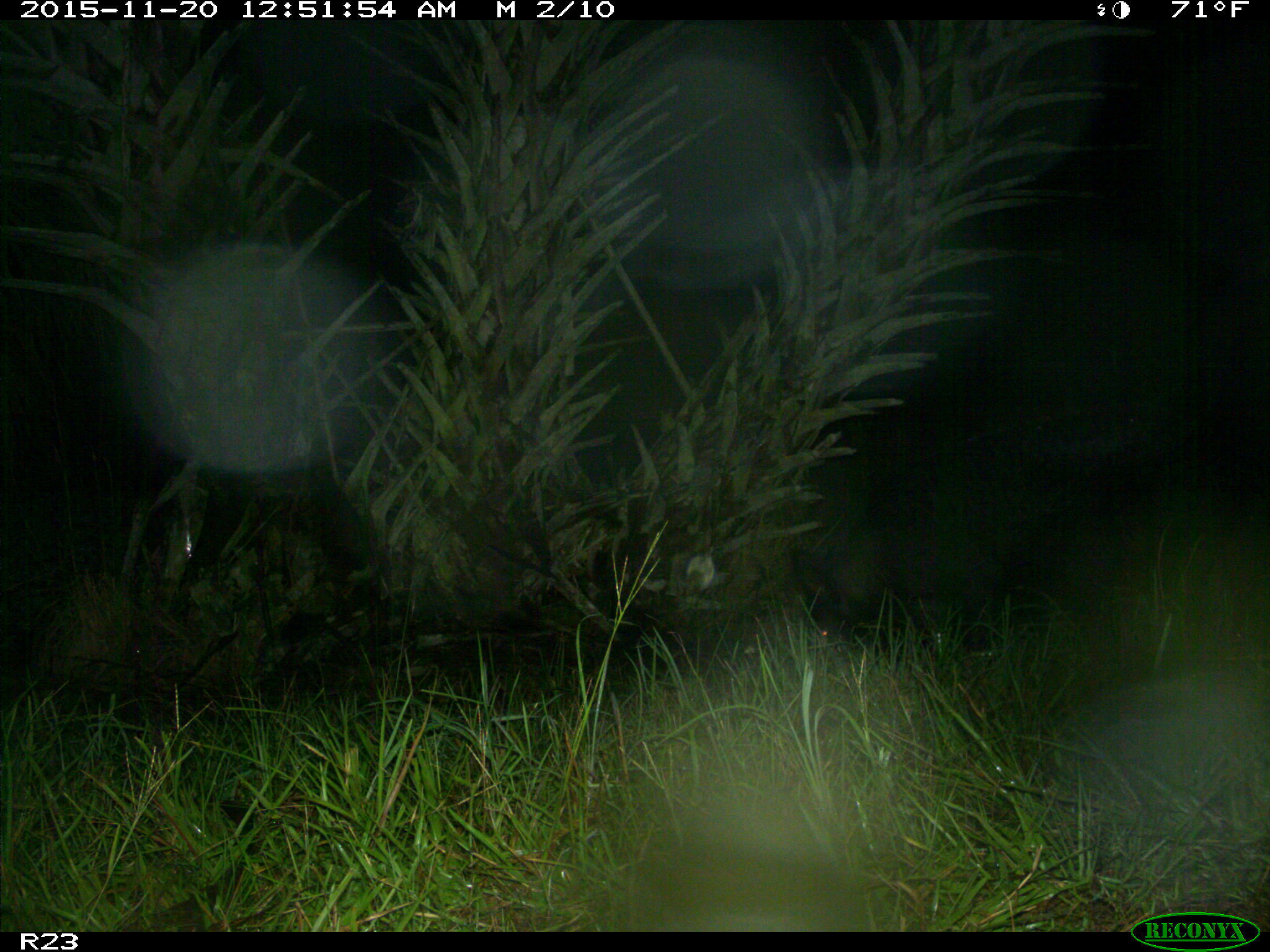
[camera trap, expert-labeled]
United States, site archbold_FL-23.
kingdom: Animalia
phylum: Chordata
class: Mammalia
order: Artiodactyla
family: Suidae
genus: Sus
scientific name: Sus scrofa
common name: wild boar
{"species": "Sus scrofa (wild boar)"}